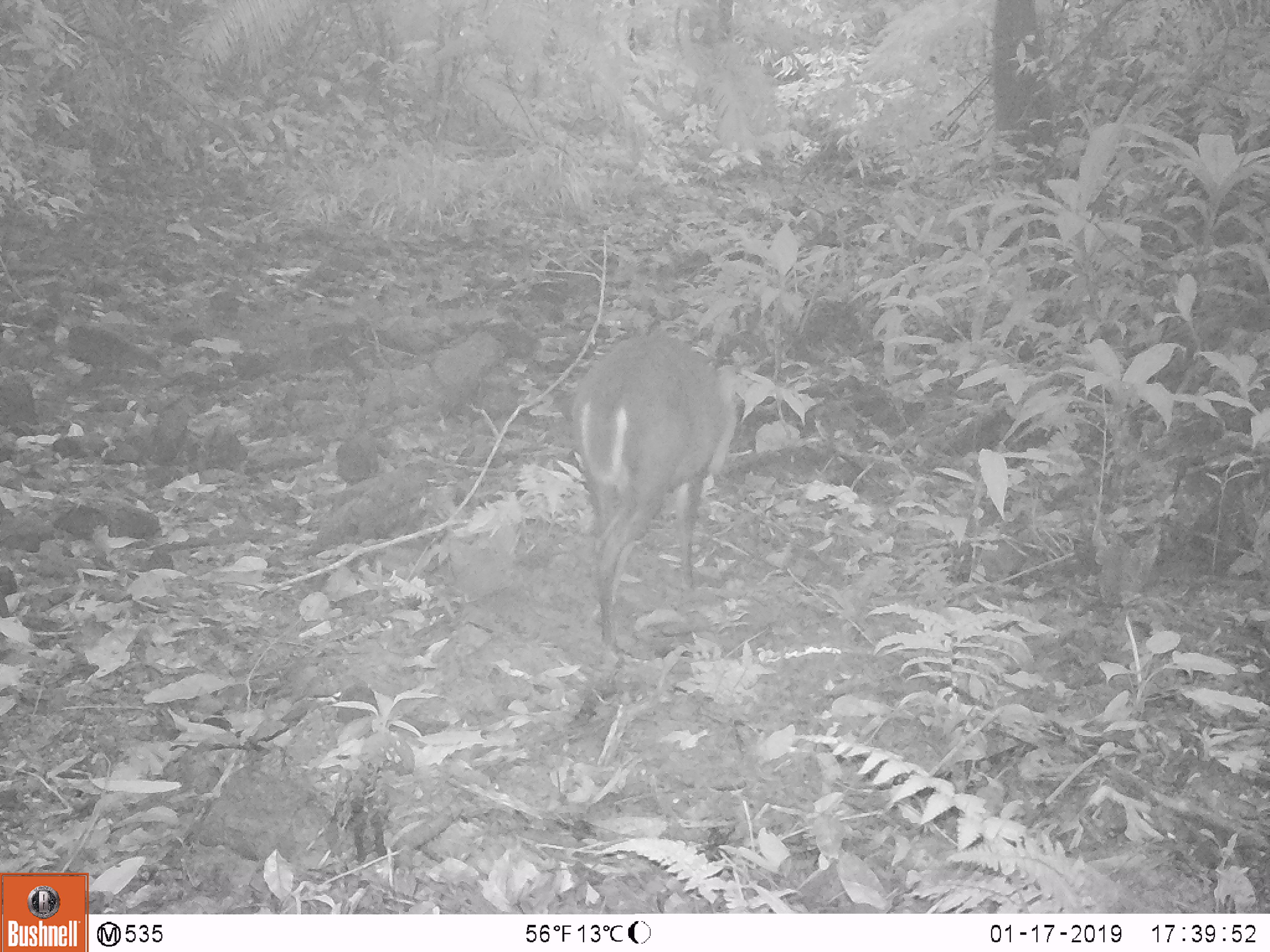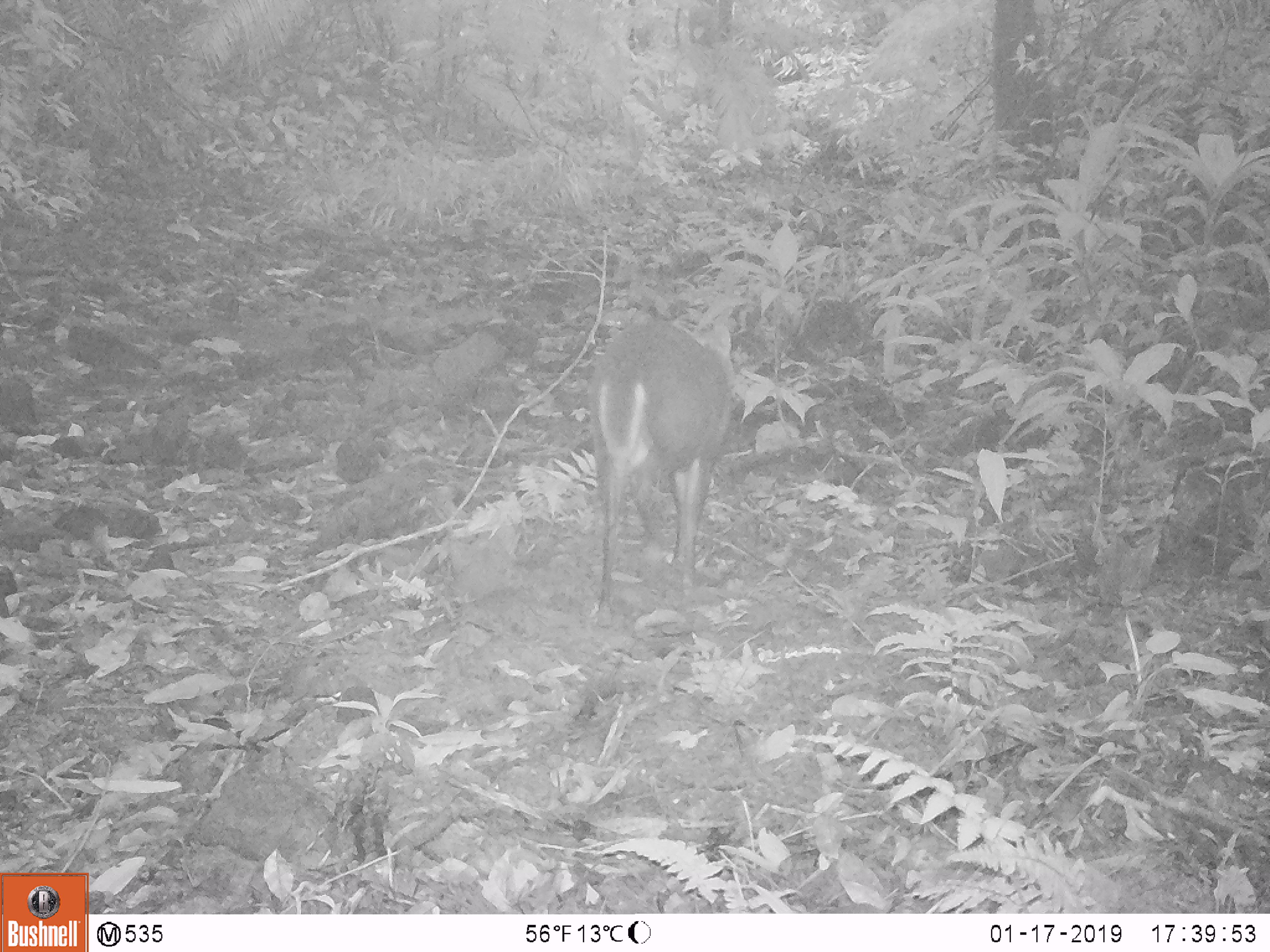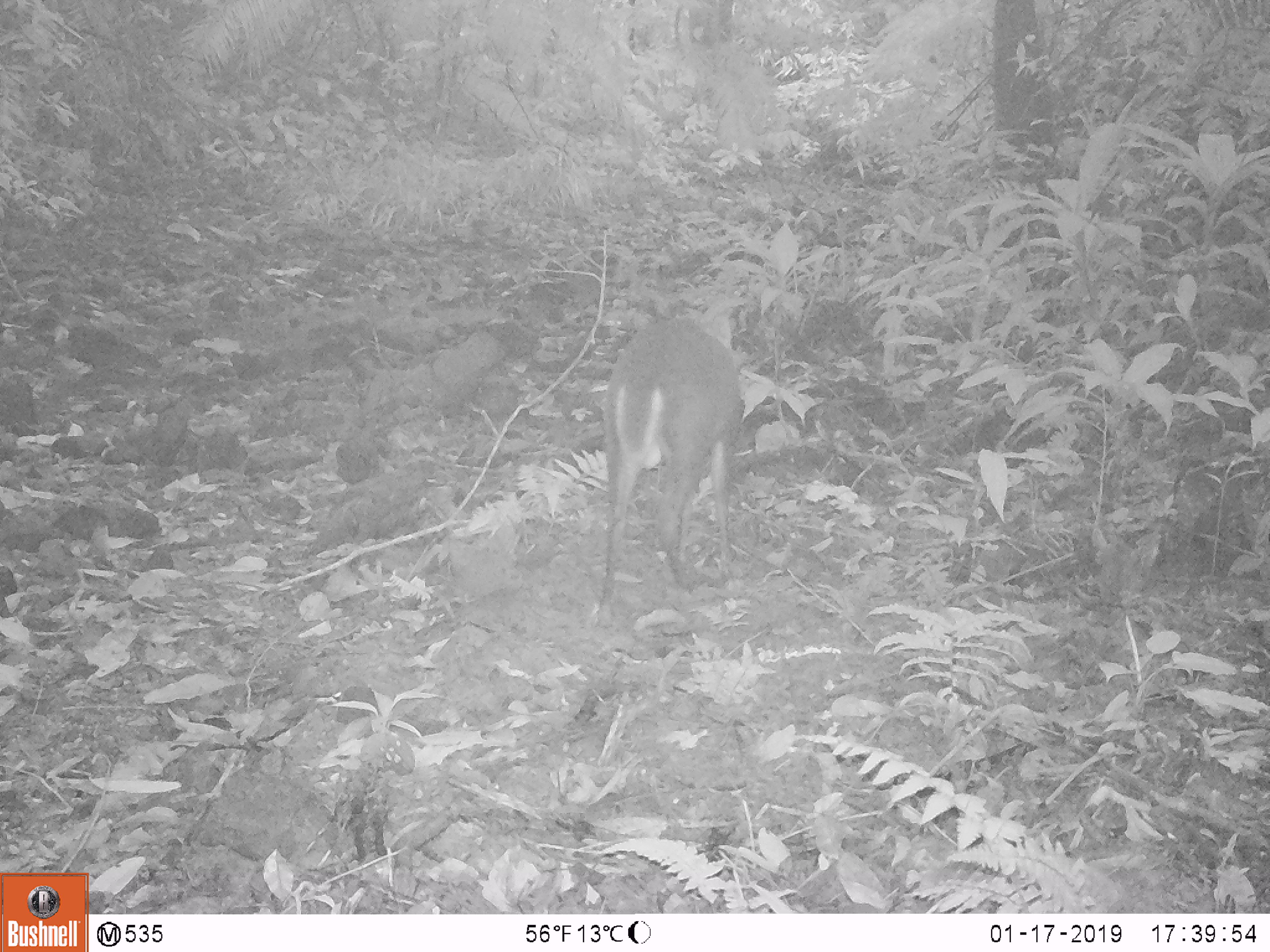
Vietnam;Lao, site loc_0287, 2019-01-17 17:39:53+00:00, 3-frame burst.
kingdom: Animalia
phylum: Chordata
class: Mammalia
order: Artiodactyla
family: Cervidae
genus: Muntiacus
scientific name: Muntiacus rooseveltorum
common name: roosevelt's muntjac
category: roosevelts muntjac group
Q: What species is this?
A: Roosevelts muntjac group (roosevelt's muntjac) (Muntiacus rooseveltorum).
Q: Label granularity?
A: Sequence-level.